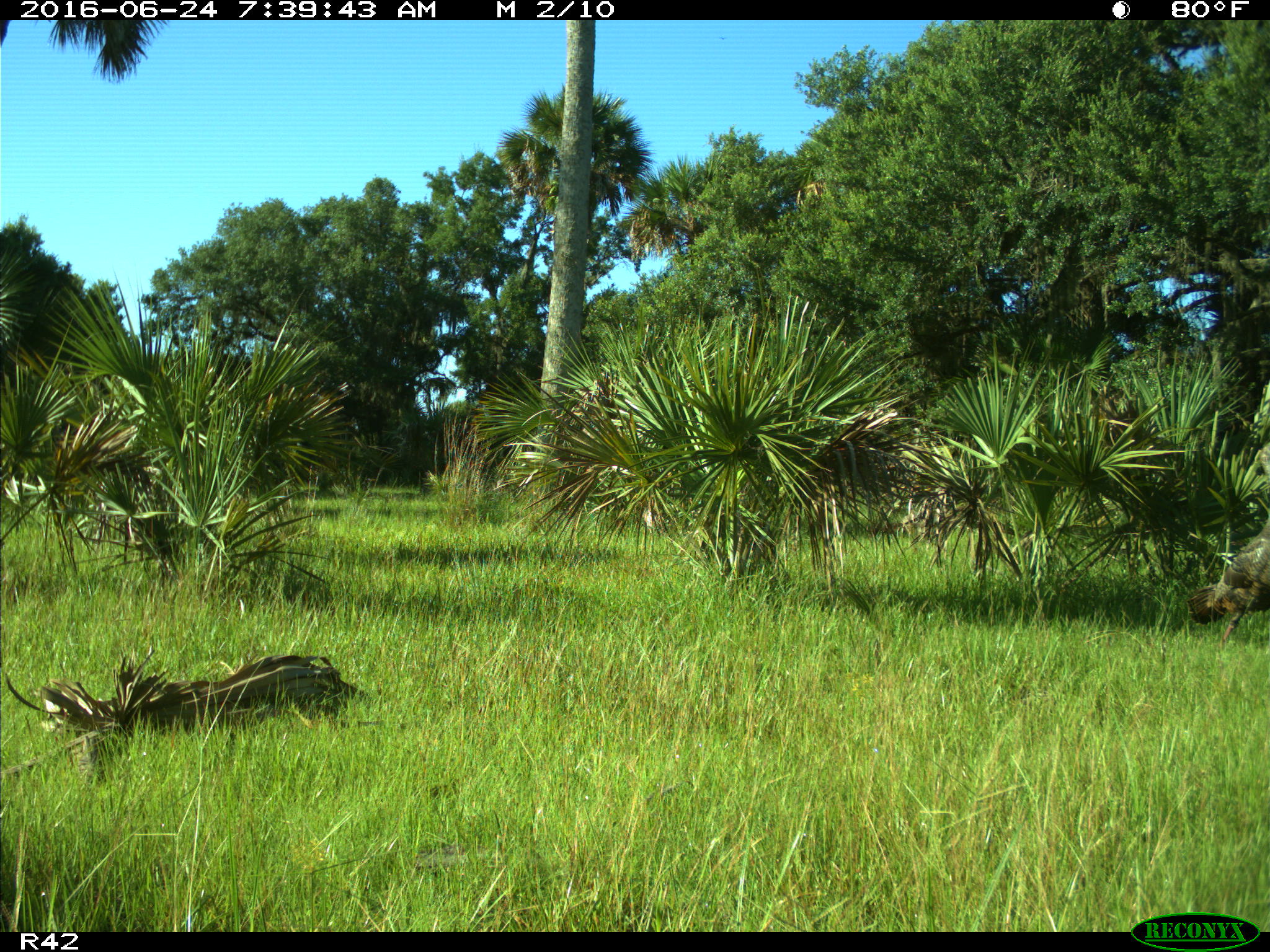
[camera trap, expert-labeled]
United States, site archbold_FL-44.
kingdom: Animalia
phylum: Chordata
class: Aves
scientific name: Aves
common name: birds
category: unidentified bird